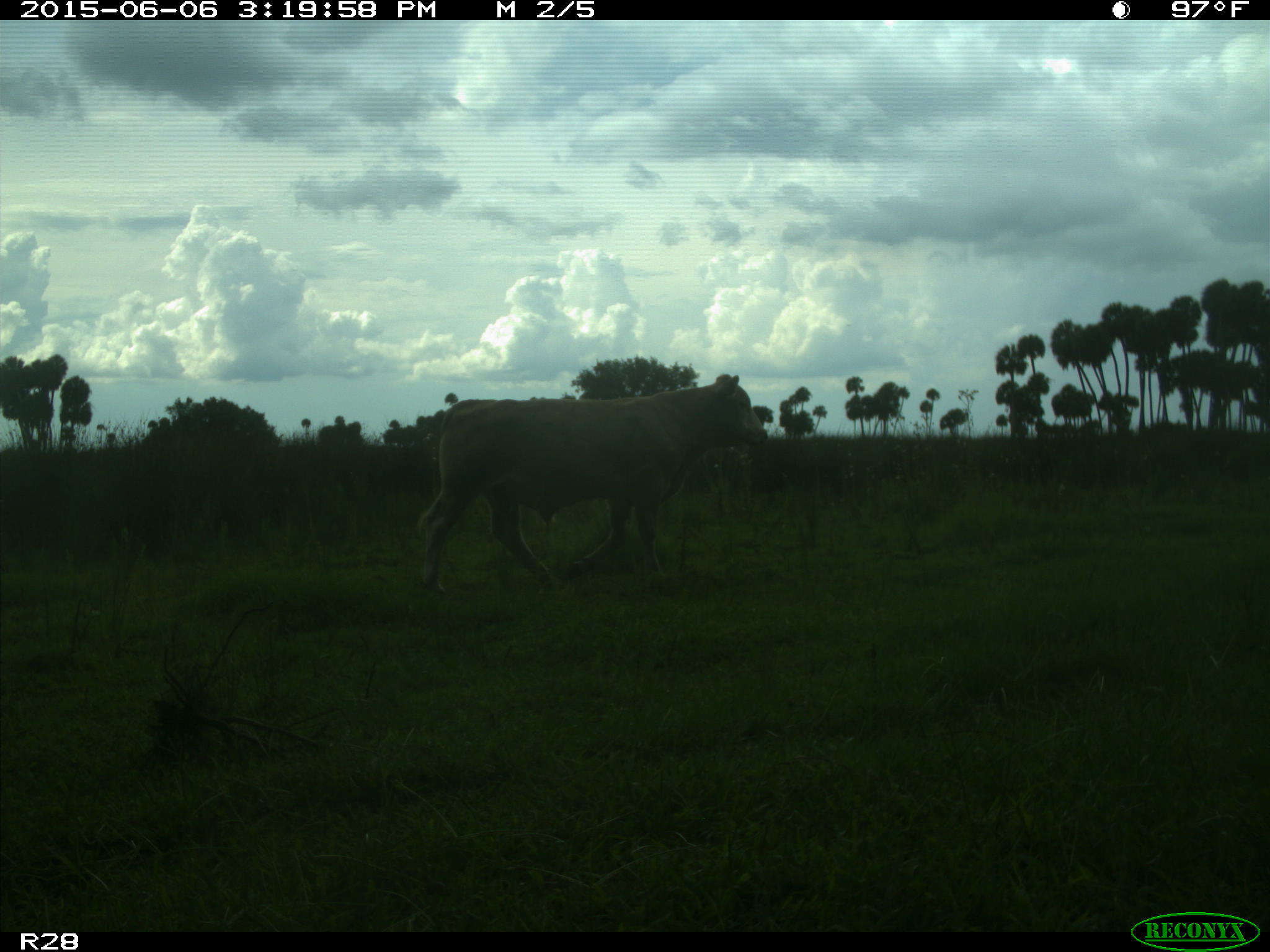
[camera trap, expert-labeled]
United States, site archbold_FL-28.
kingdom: Animalia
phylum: Chordata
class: Mammalia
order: Artiodactyla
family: Bovidae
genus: Bos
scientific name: Bos taurus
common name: domestic cow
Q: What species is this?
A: Bos taurus (domestic cow).